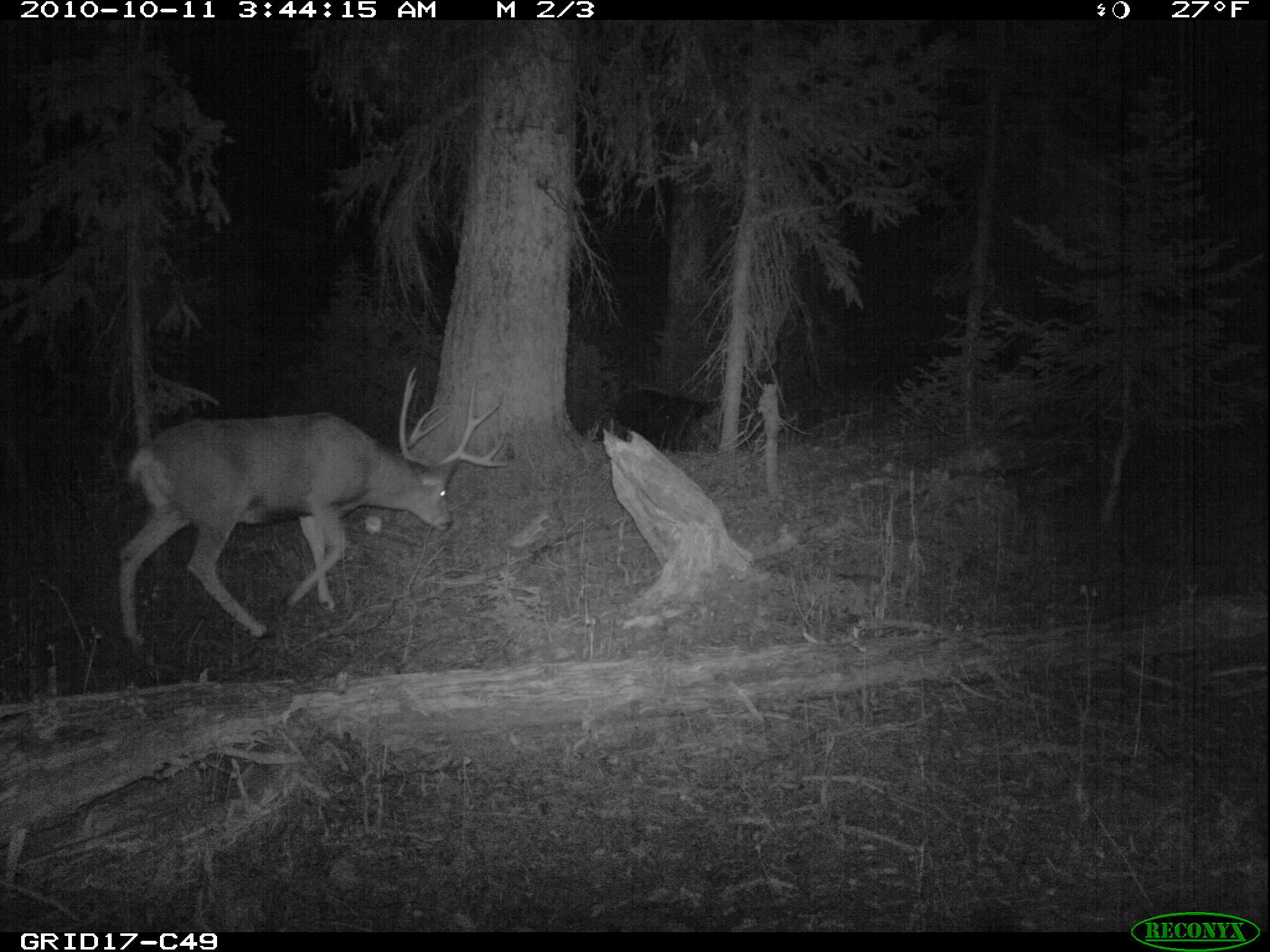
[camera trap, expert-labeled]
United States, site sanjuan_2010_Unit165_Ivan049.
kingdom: Animalia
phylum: Chordata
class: Mammalia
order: Artiodactyla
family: Cervidae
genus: Odocoileus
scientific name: Odocoileus hemionus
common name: mule deer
Odocoileus hemionus (mule deer).